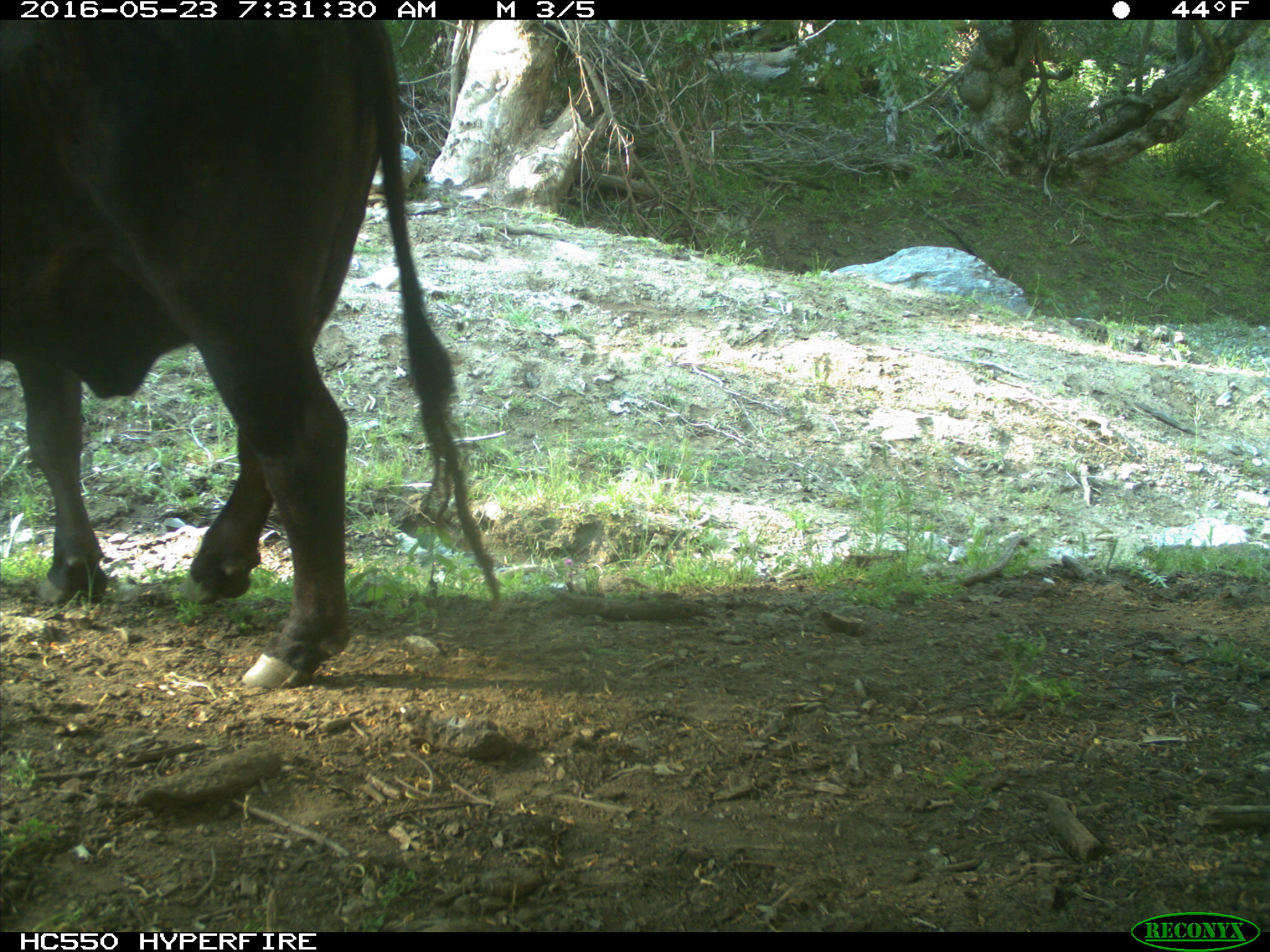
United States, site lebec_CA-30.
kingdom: Animalia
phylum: Chordata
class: Mammalia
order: Artiodactyla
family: Bovidae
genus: Bos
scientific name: Bos taurus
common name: domestic cow